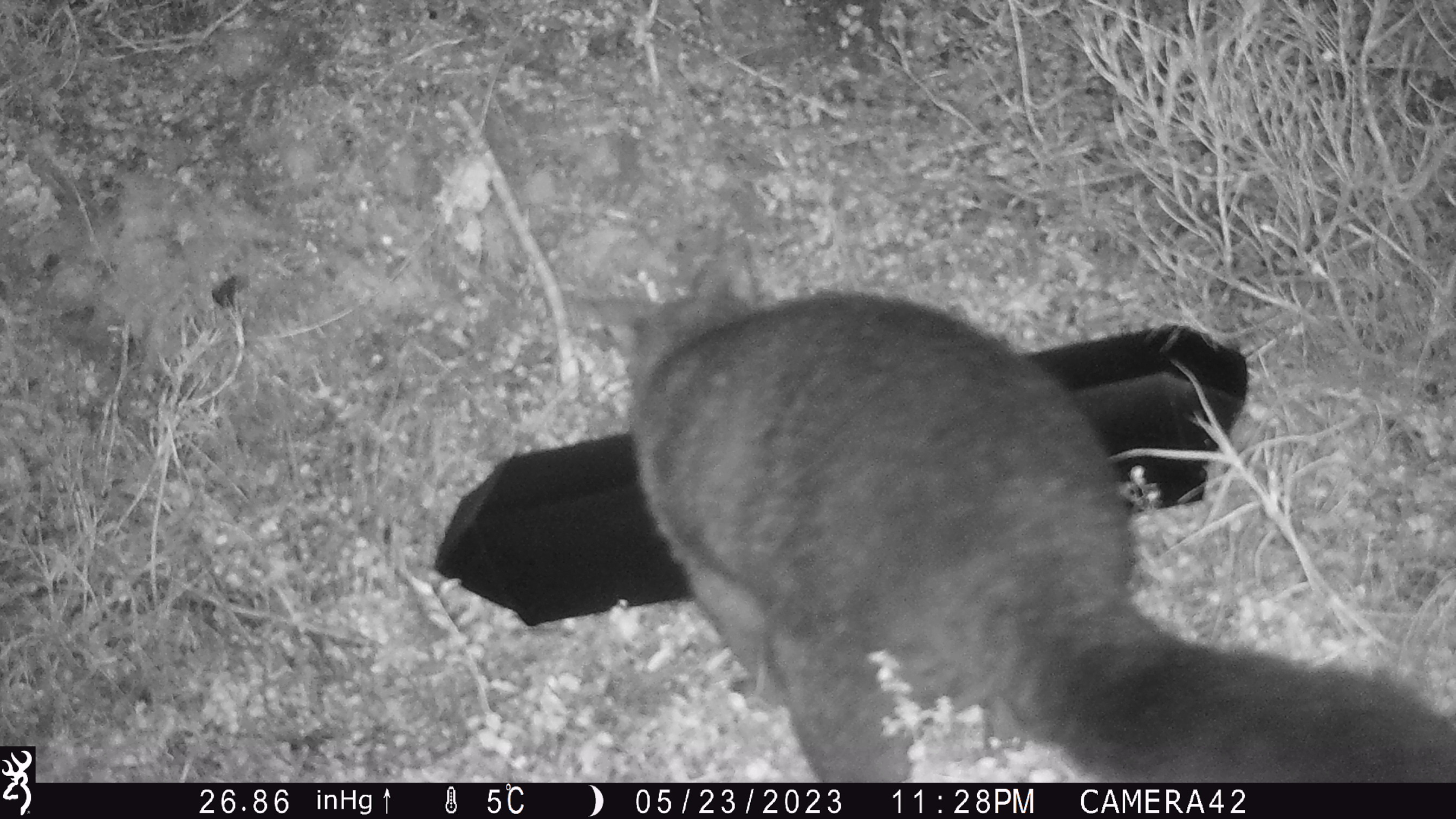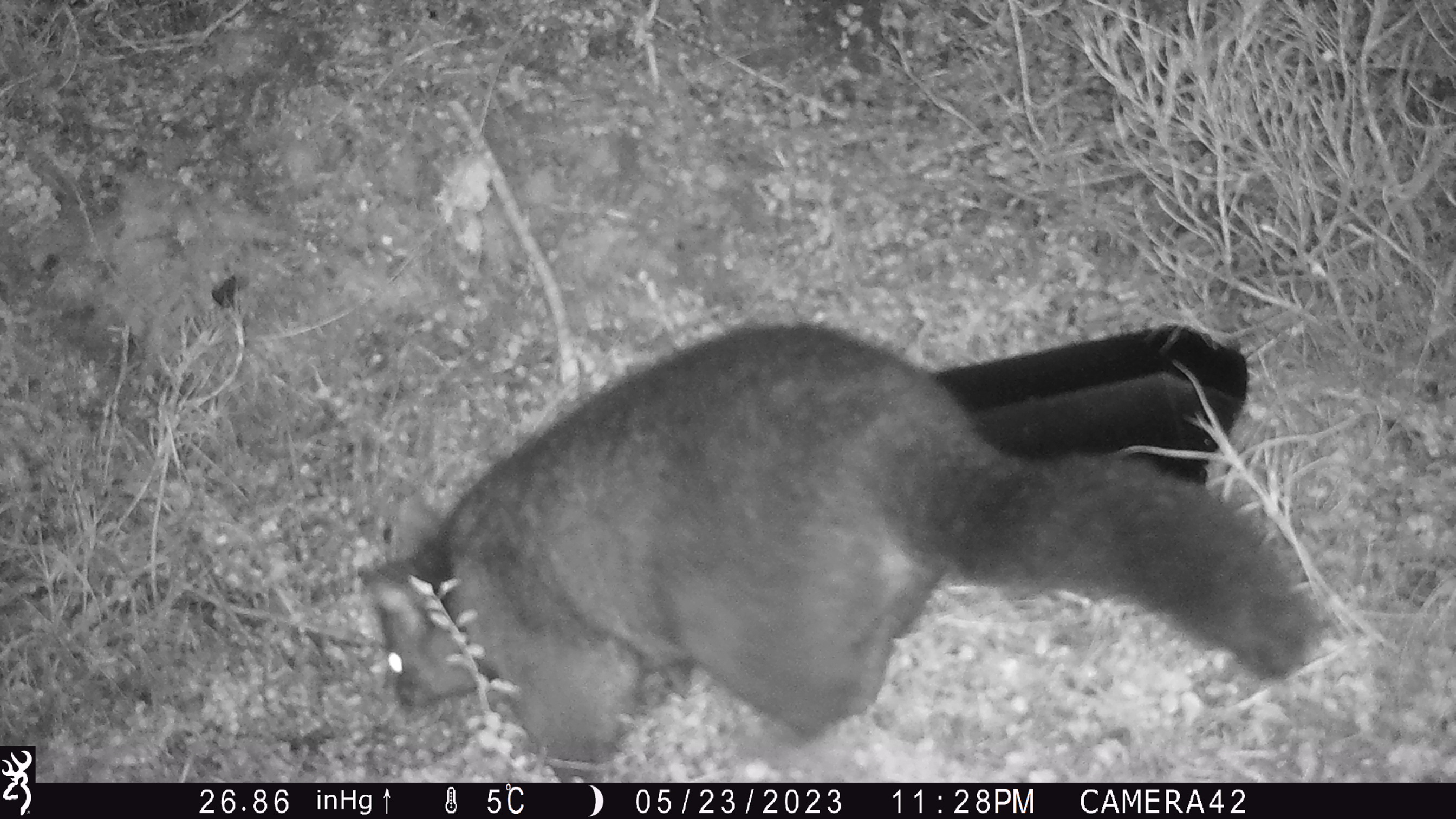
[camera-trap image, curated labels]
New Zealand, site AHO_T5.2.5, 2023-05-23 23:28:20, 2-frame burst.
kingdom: Animalia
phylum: Chordata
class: Mammalia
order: Carnivora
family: Mustelidae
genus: Mustela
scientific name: Mustela erminea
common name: stoat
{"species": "stoat (Mustela erminea)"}